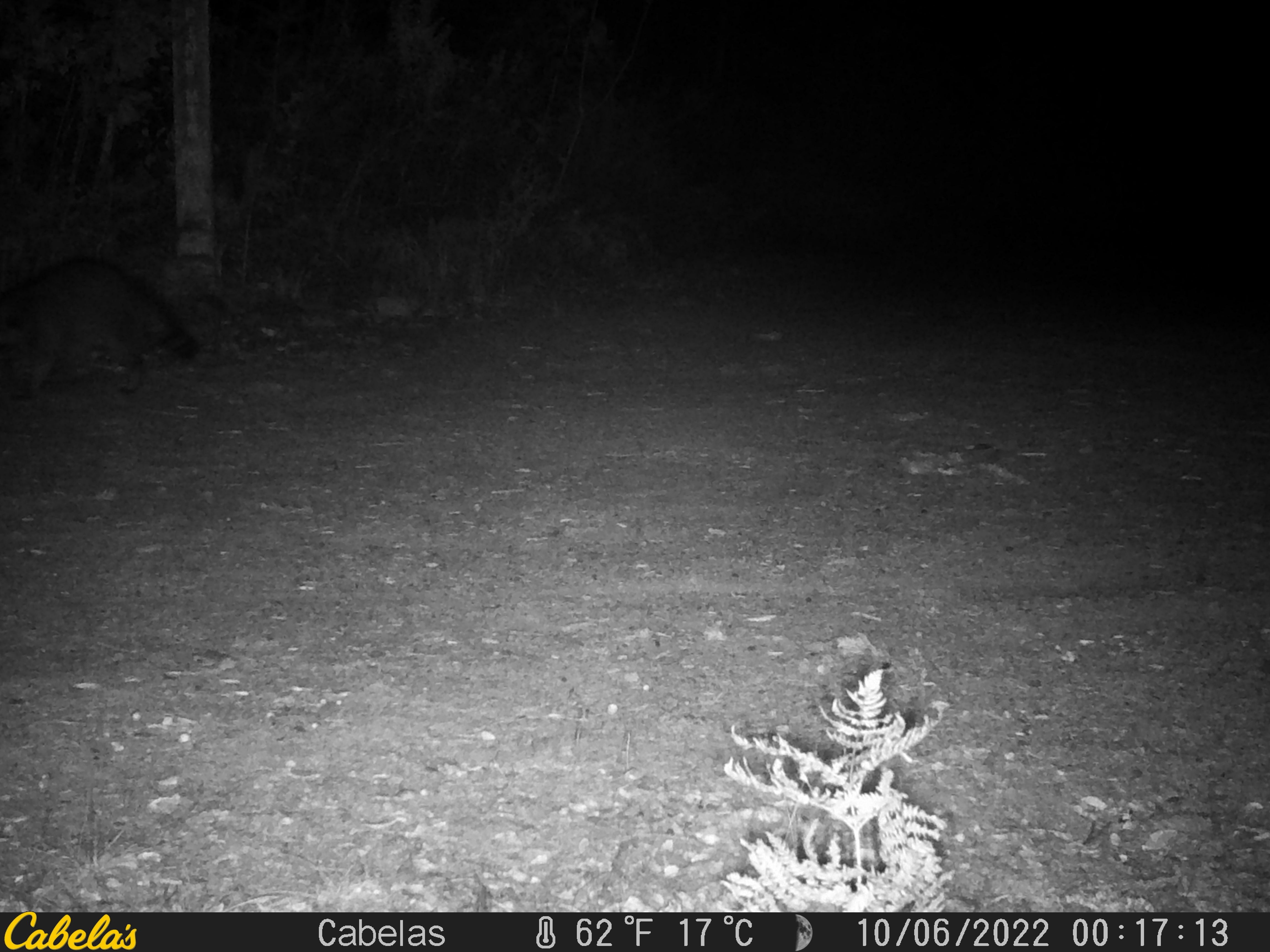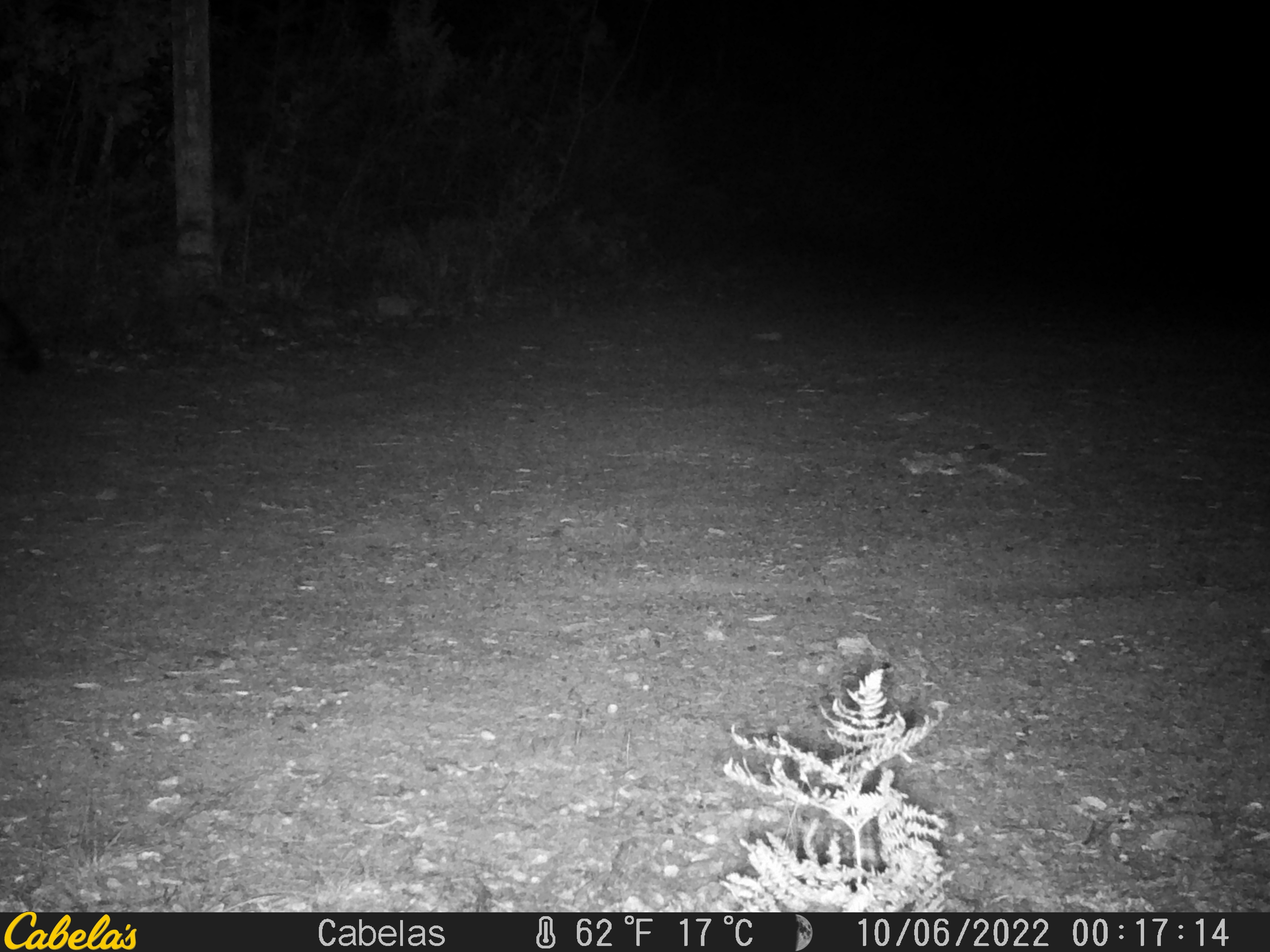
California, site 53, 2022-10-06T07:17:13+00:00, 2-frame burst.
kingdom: Animalia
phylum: Chordata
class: Mammalia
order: Carnivora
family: Procyonidae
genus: Procyon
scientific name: Procyon lotor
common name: raccoon